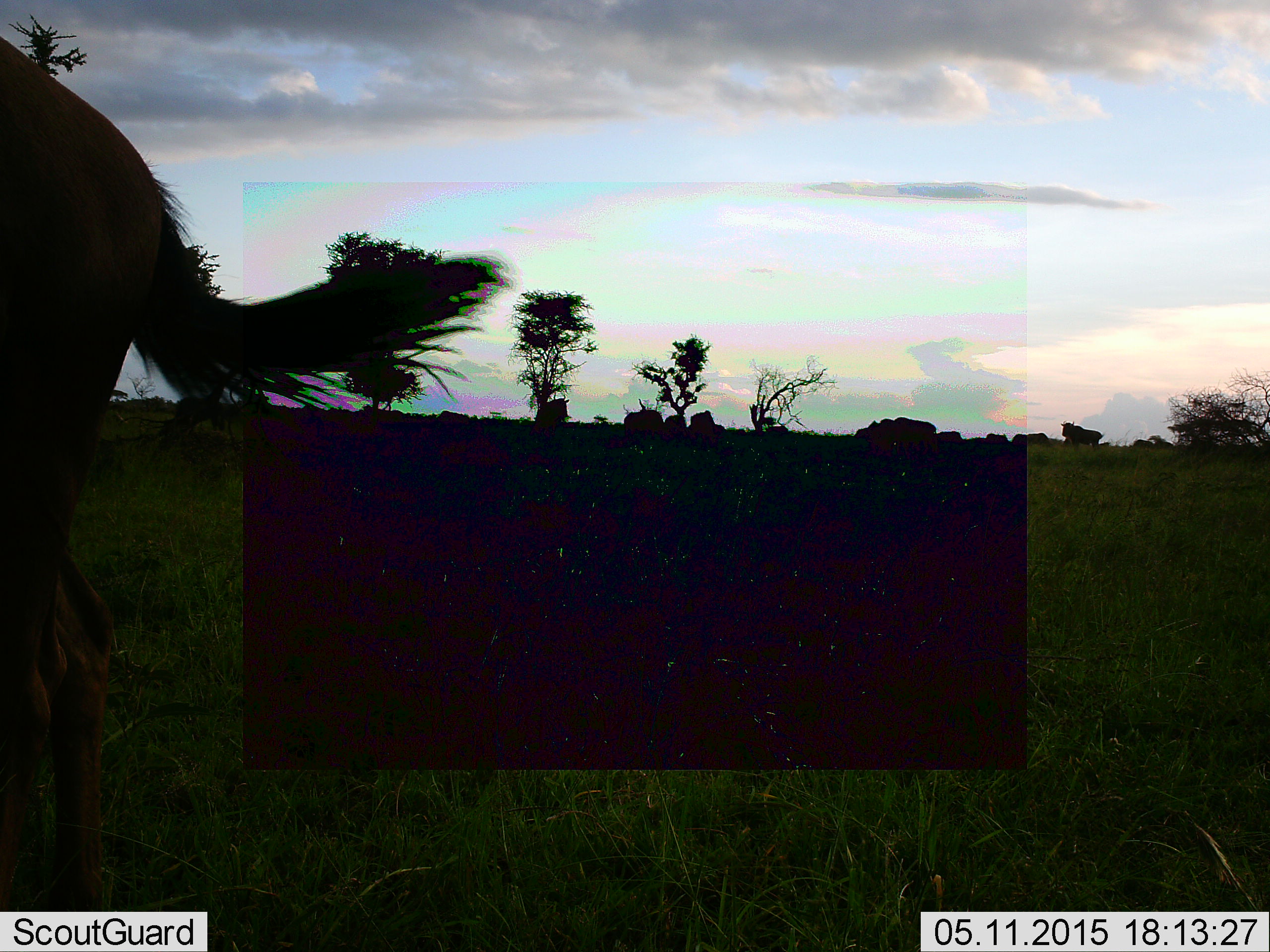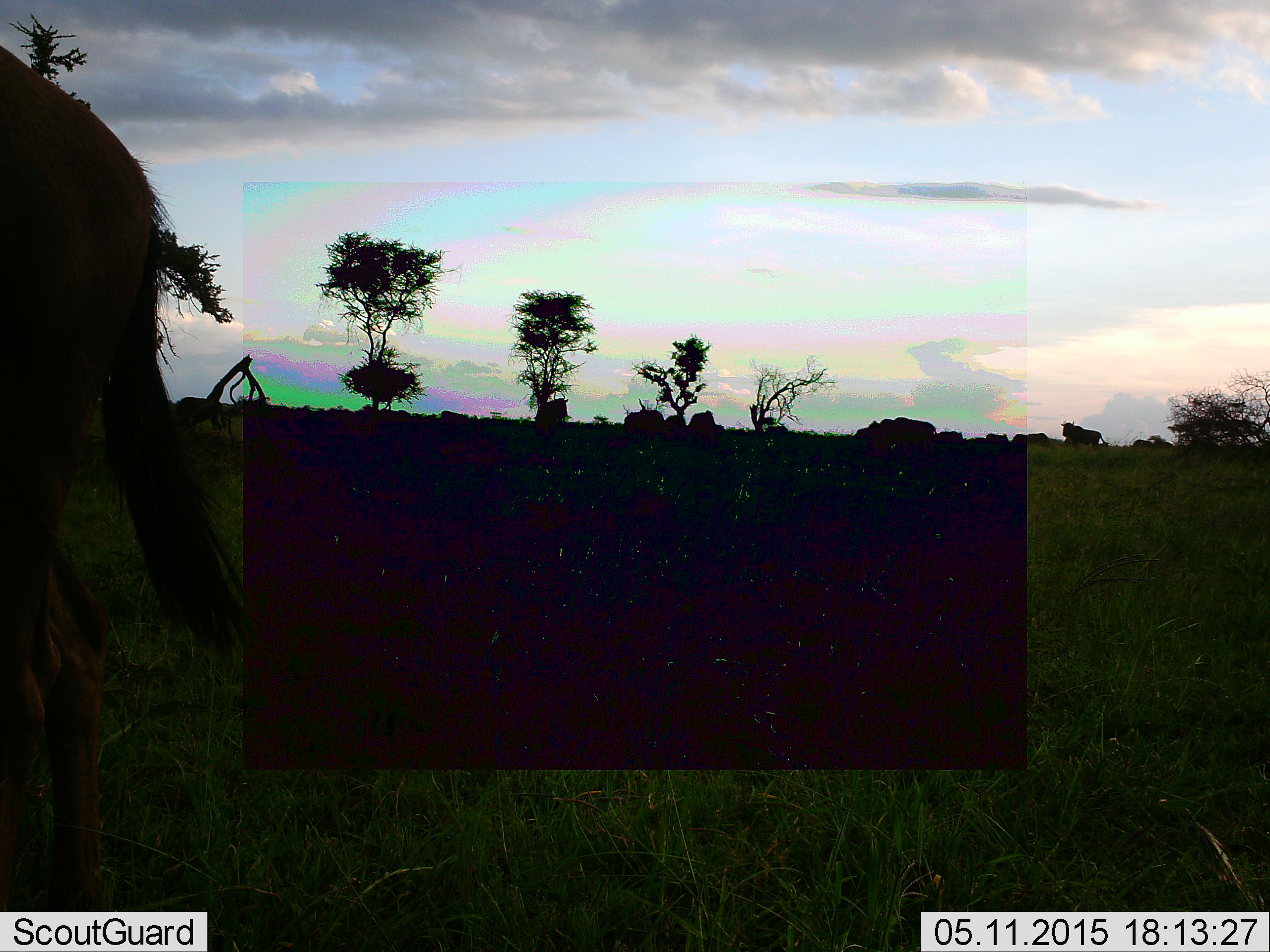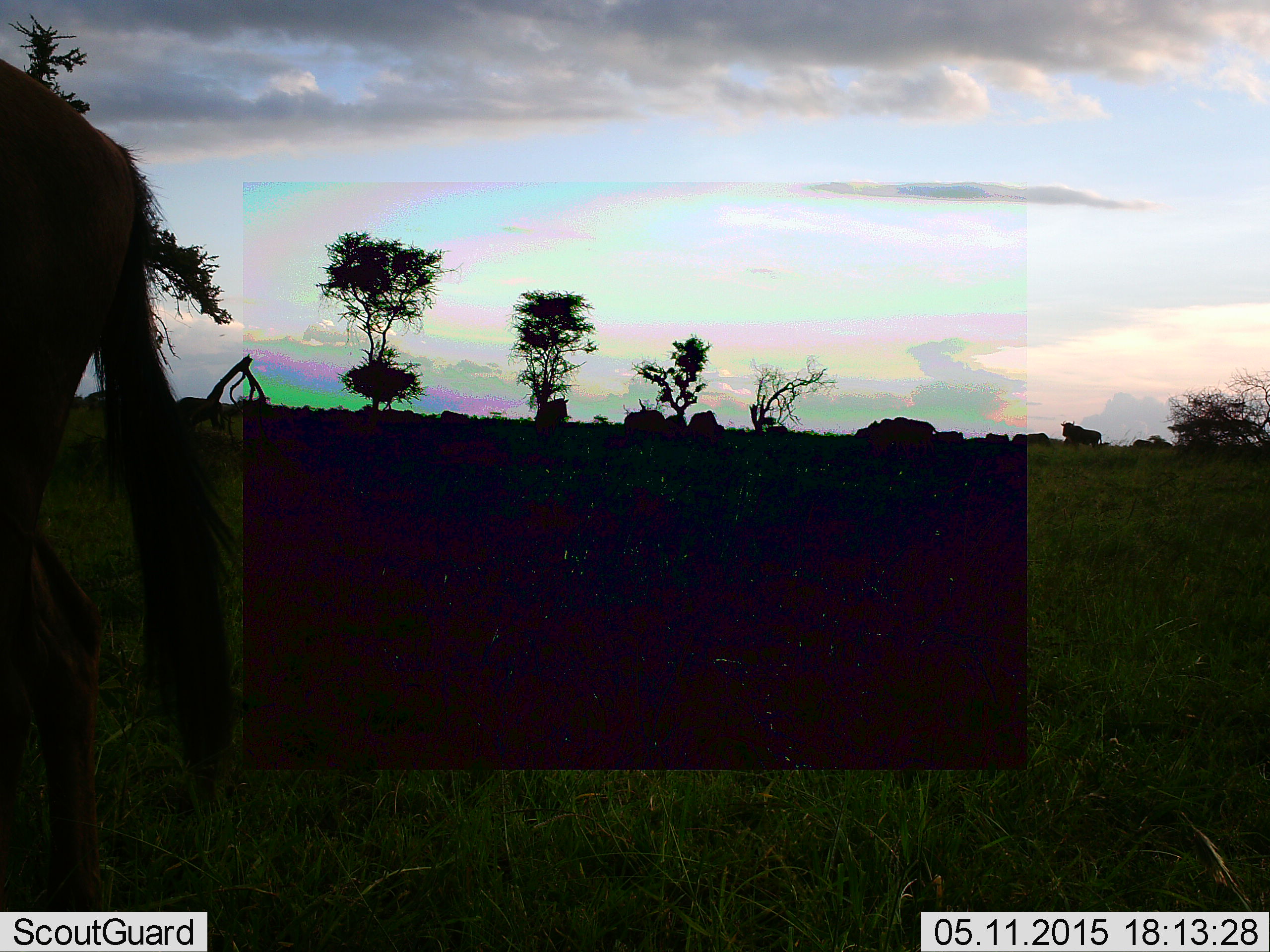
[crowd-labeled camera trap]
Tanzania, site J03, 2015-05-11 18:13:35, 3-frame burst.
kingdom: Animalia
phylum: Chordata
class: Mammalia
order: Artiodactyla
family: Bovidae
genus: Connochaetes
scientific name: Connochaetes taurinus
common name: blue wildebeest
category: wildebeest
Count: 10.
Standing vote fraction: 80%.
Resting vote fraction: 0%.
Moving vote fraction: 40%.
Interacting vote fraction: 0%.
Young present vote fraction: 0%.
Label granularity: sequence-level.